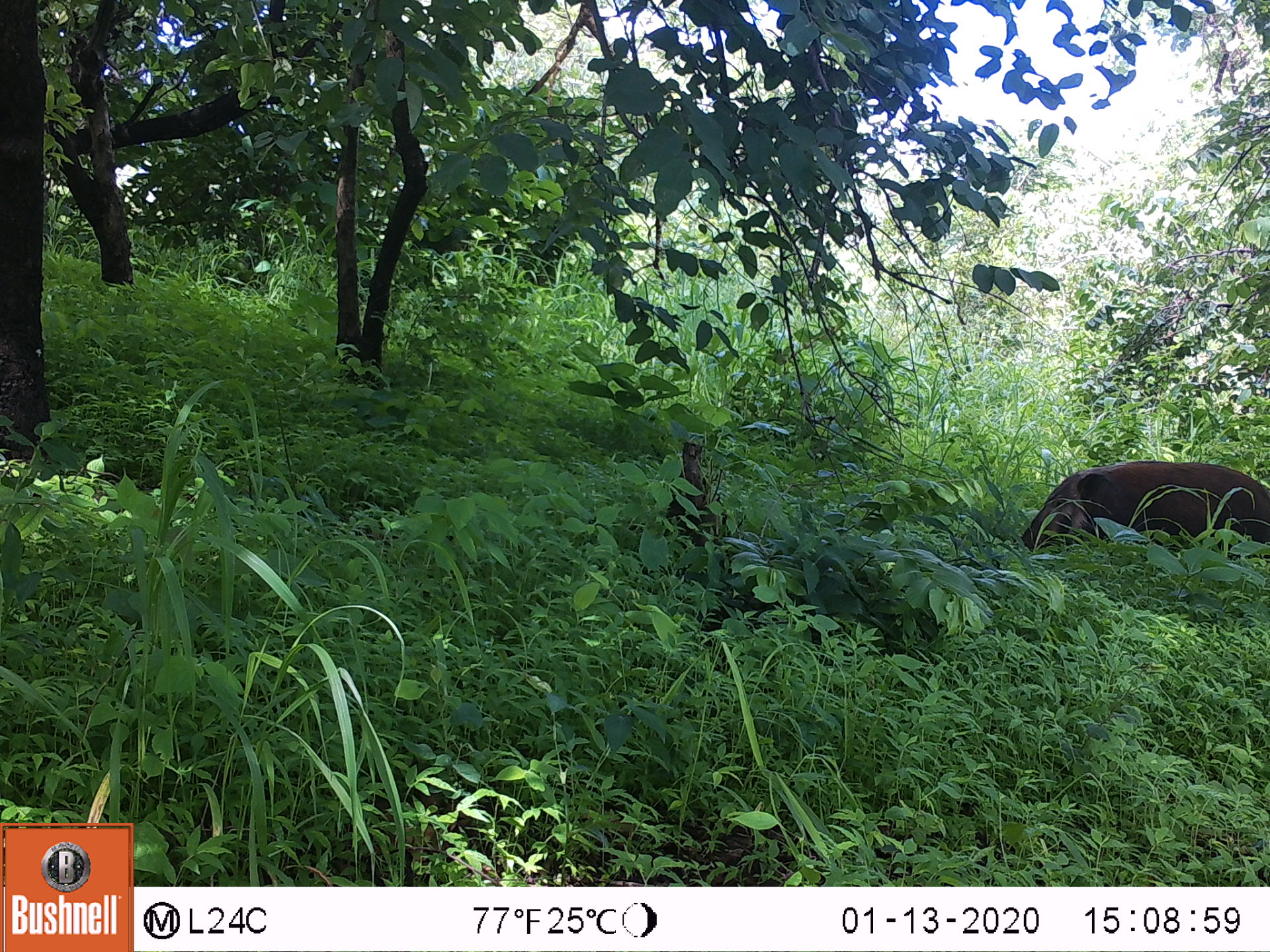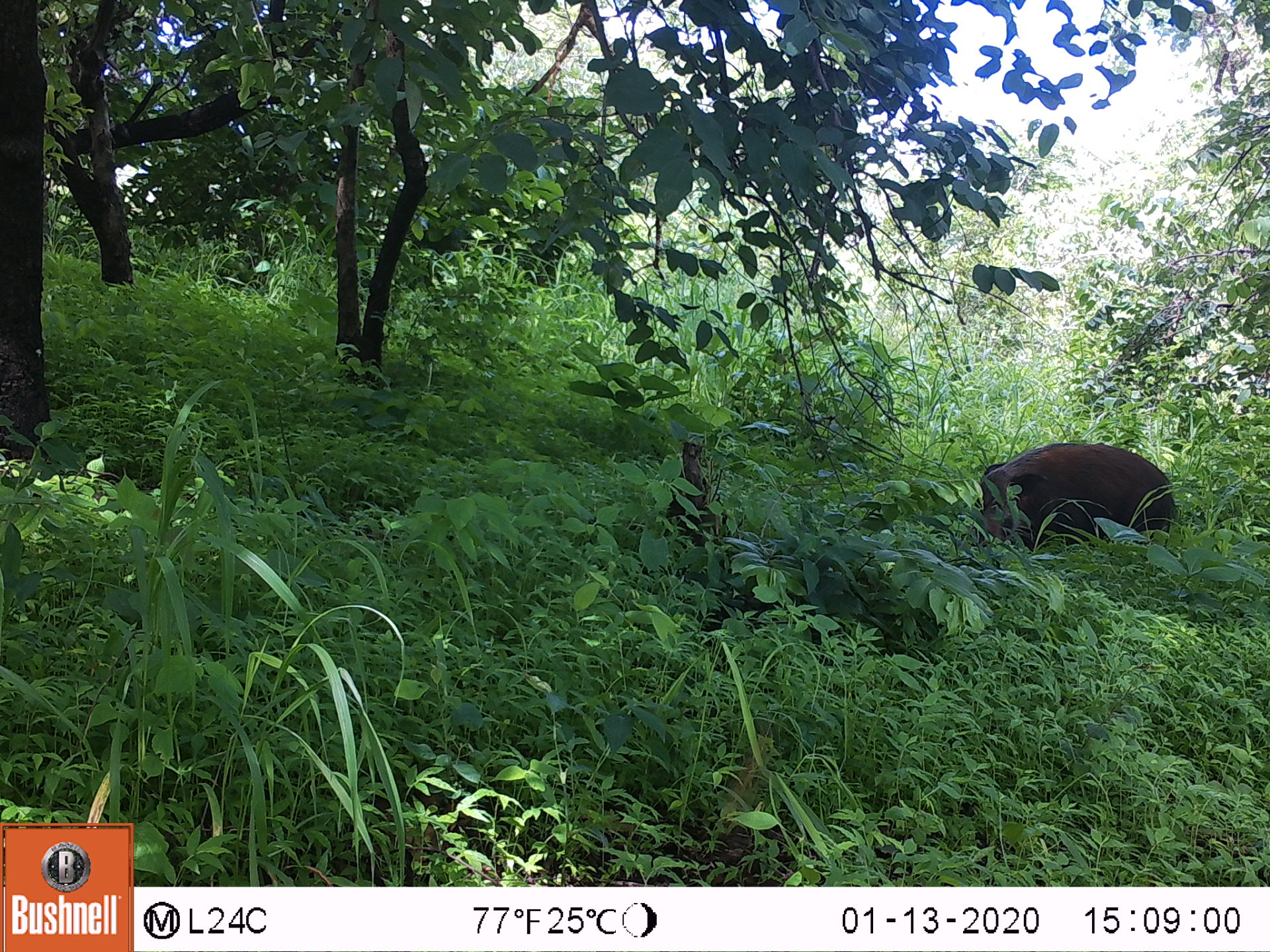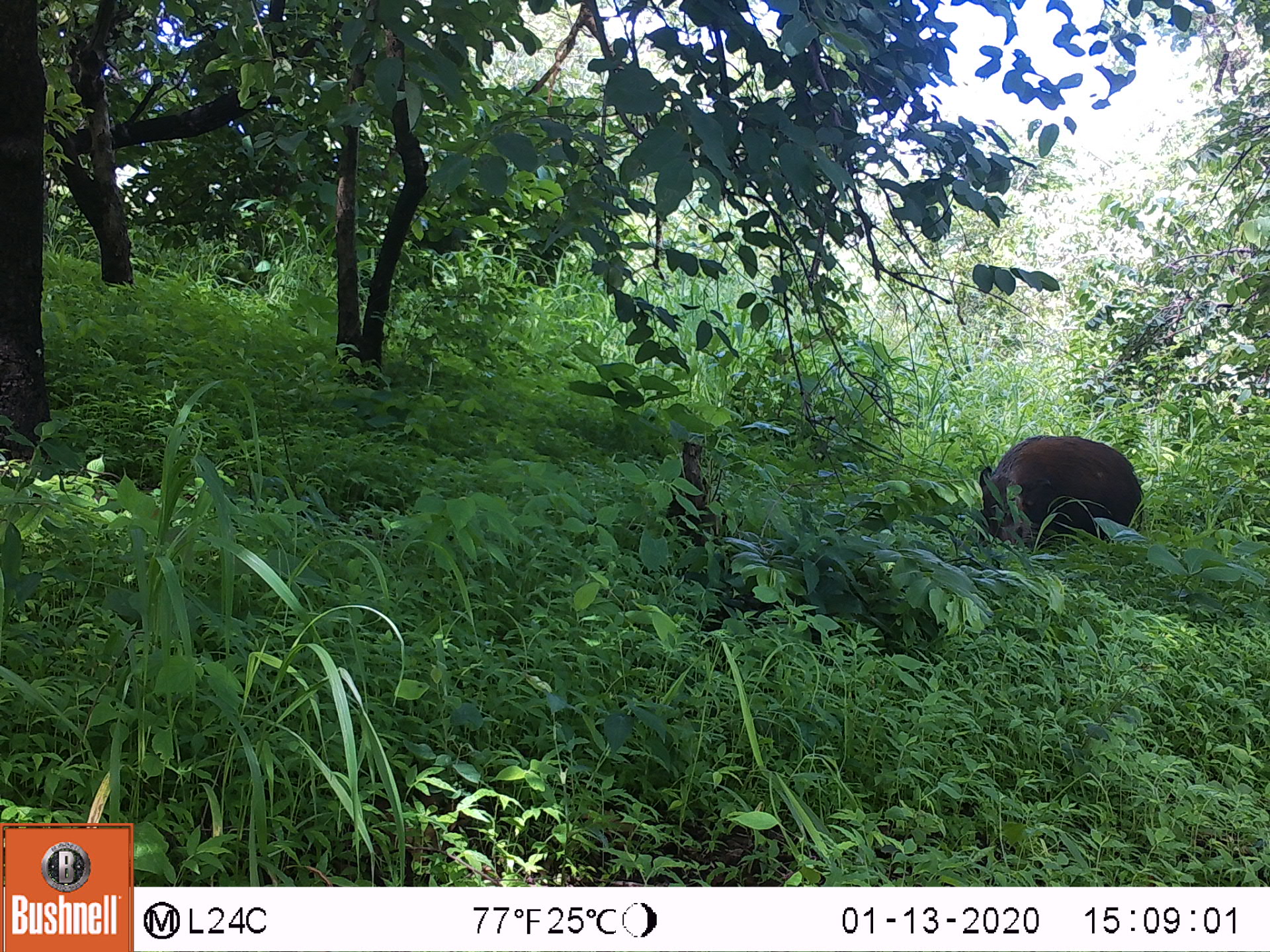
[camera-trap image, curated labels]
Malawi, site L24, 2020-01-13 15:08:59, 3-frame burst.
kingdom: Animalia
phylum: Chordata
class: Mammalia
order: Artiodactyla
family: Suidae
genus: Potamochoerus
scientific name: Potamochoerus larvatus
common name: bushpig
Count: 1.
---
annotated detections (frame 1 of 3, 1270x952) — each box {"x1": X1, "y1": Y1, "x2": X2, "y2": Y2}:
bushpig: {"x1": 1019, "y1": 456, "x2": 1268, "y2": 558}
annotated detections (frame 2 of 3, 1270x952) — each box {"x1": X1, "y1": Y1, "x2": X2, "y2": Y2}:
bushpig: {"x1": 979, "y1": 442, "x2": 1181, "y2": 547}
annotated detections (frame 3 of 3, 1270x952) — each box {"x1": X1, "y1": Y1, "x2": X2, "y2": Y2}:
bushpig: {"x1": 972, "y1": 429, "x2": 1147, "y2": 555}